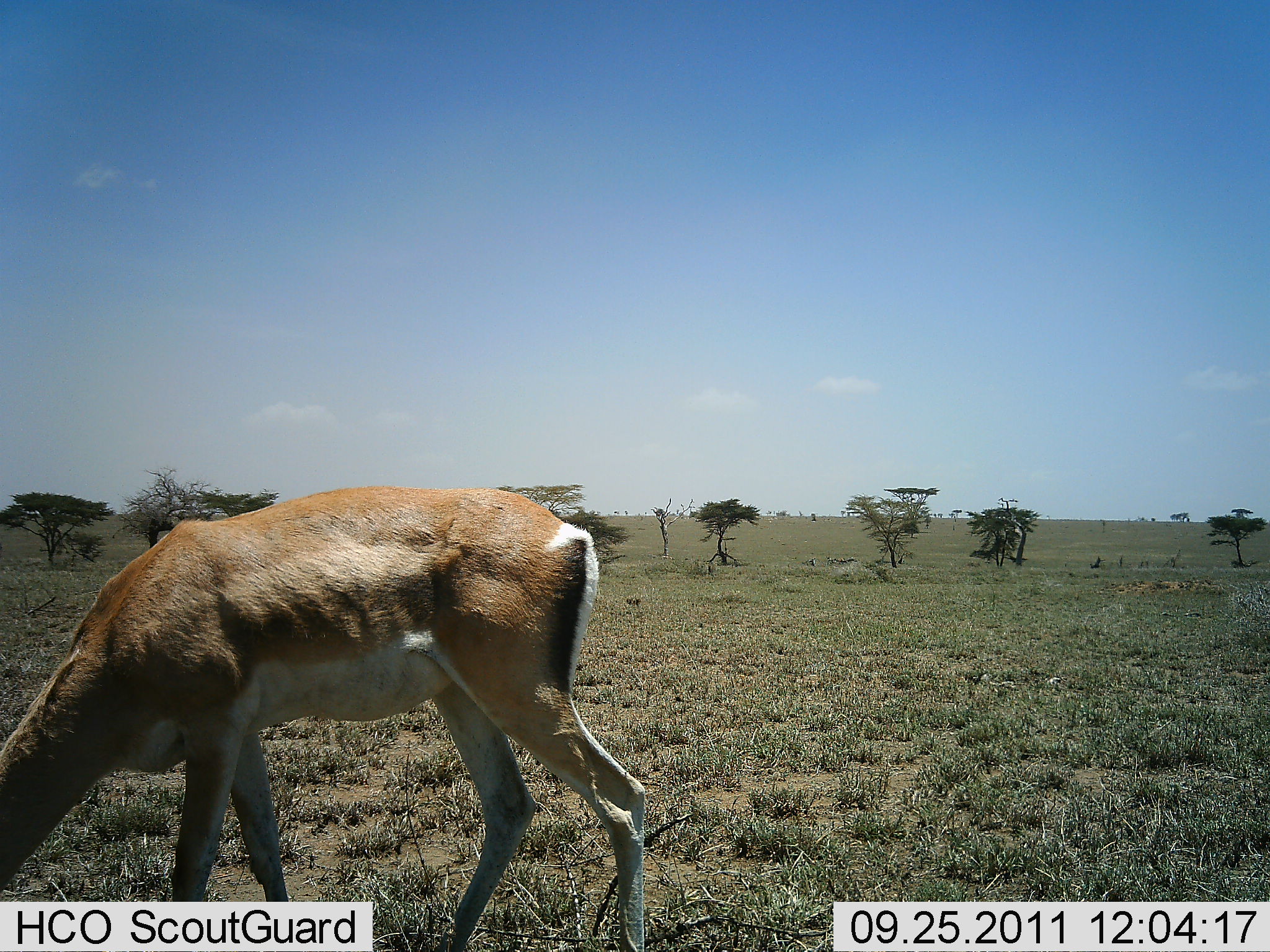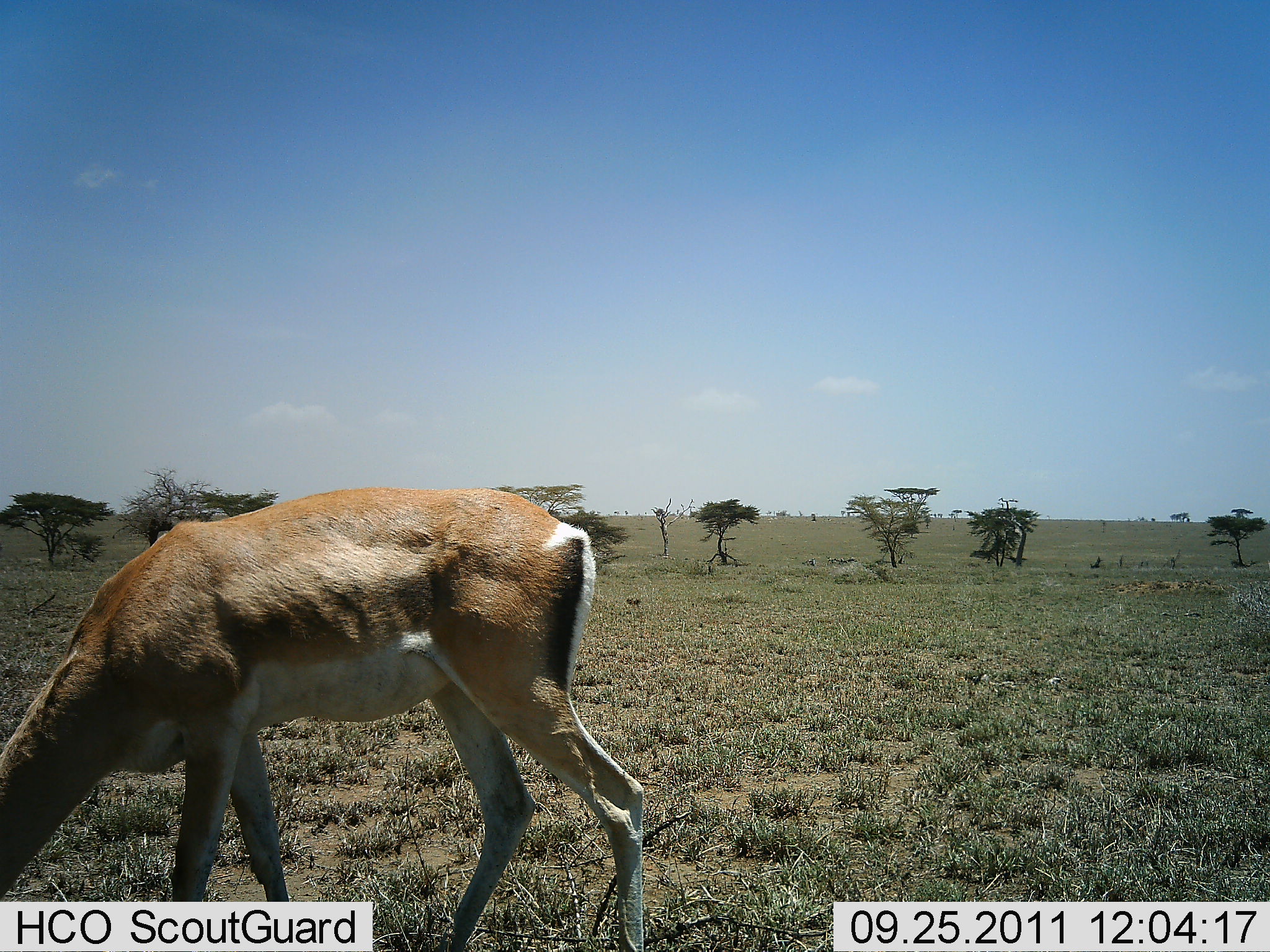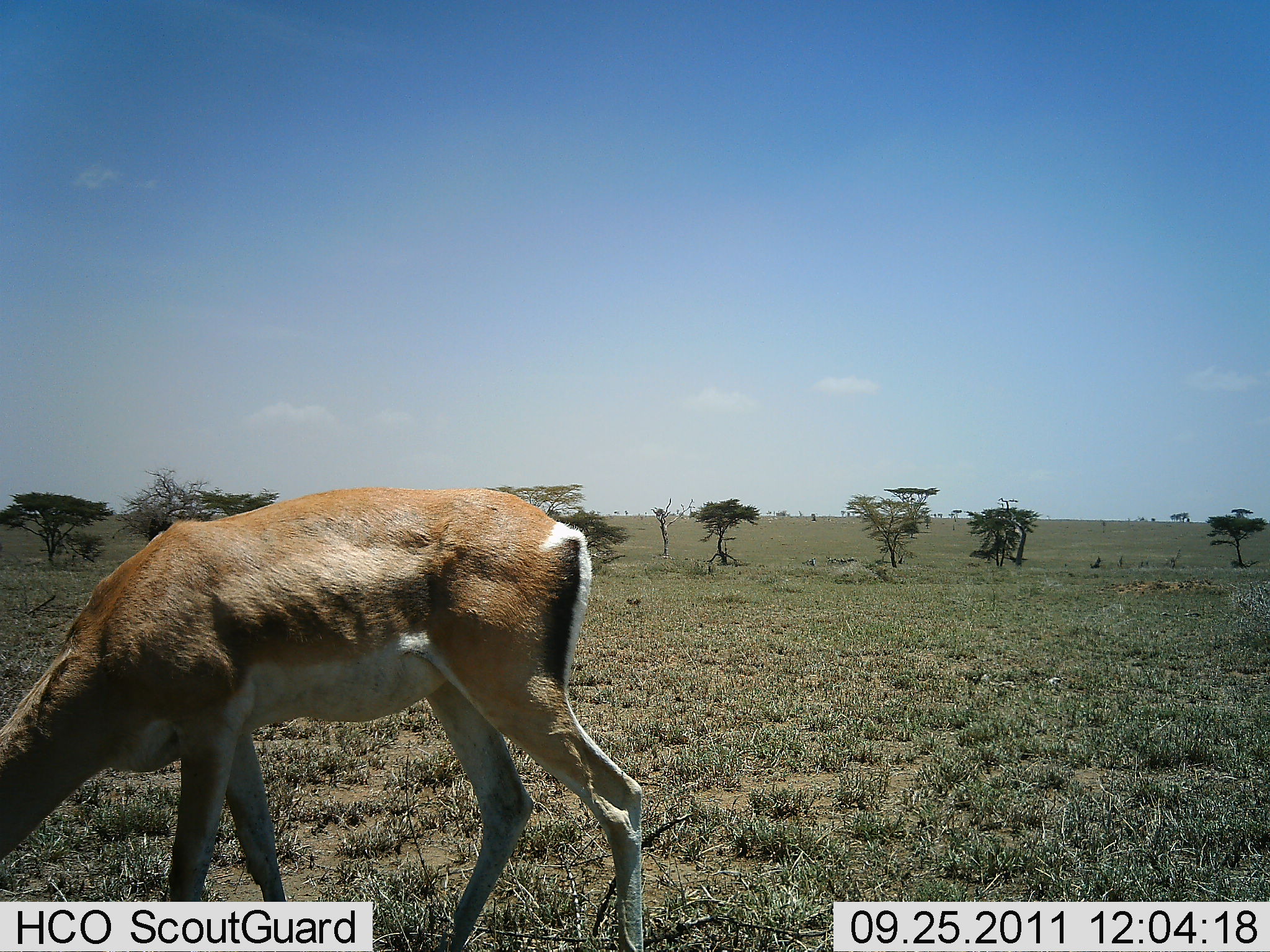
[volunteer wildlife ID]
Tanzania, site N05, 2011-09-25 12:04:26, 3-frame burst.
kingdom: Animalia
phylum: Chordata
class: Mammalia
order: Artiodactyla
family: Bovidae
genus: Nanger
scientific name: Nanger granti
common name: grant's gazelle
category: gazellegrants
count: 1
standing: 0%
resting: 0%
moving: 0%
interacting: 8%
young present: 0%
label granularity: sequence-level